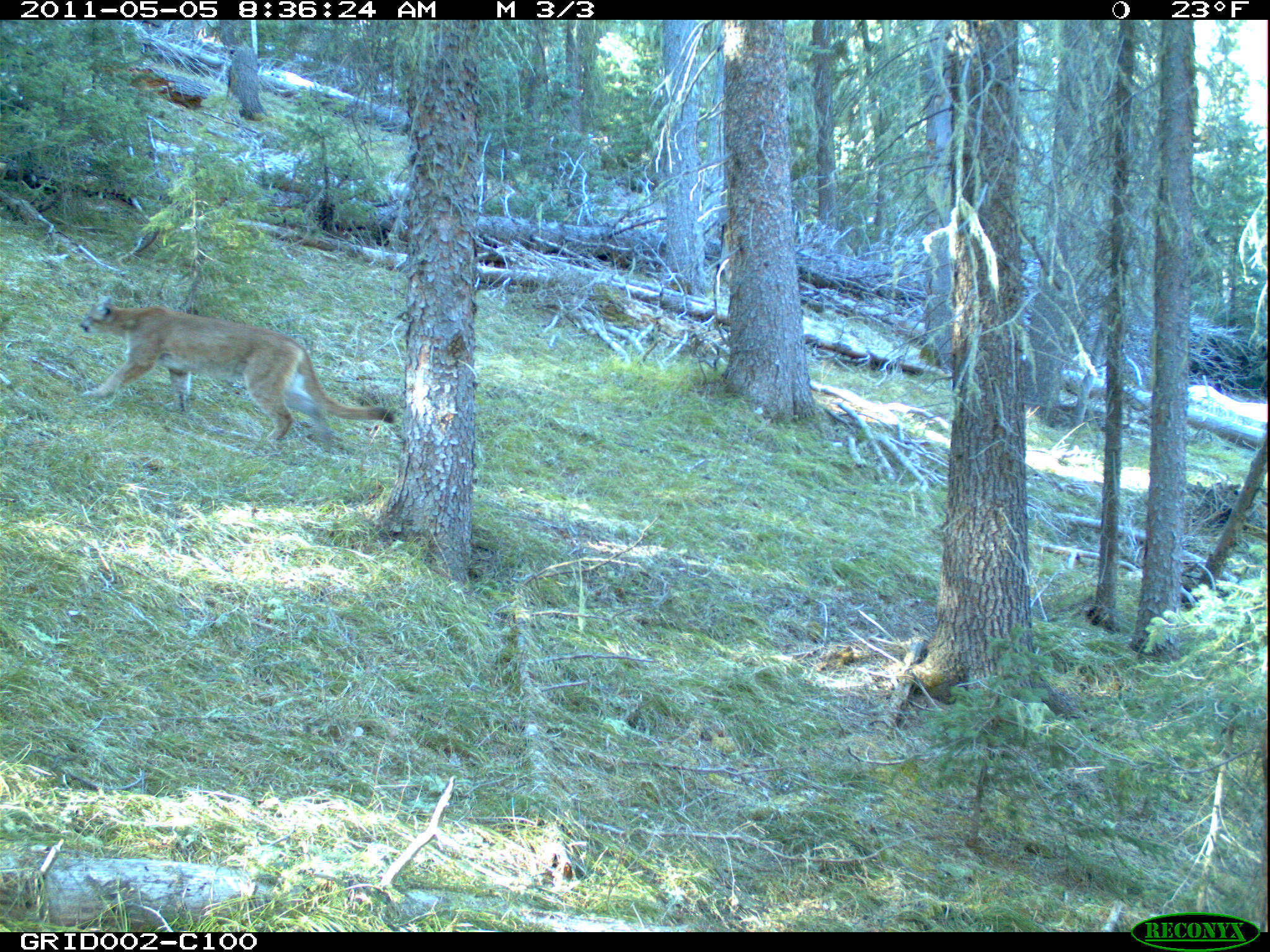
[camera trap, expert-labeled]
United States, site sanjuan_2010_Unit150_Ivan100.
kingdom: Animalia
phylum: Chordata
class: Mammalia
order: Carnivora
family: Felidae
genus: Puma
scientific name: Puma concolor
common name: mountain lion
Puma concolor (mountain lion).